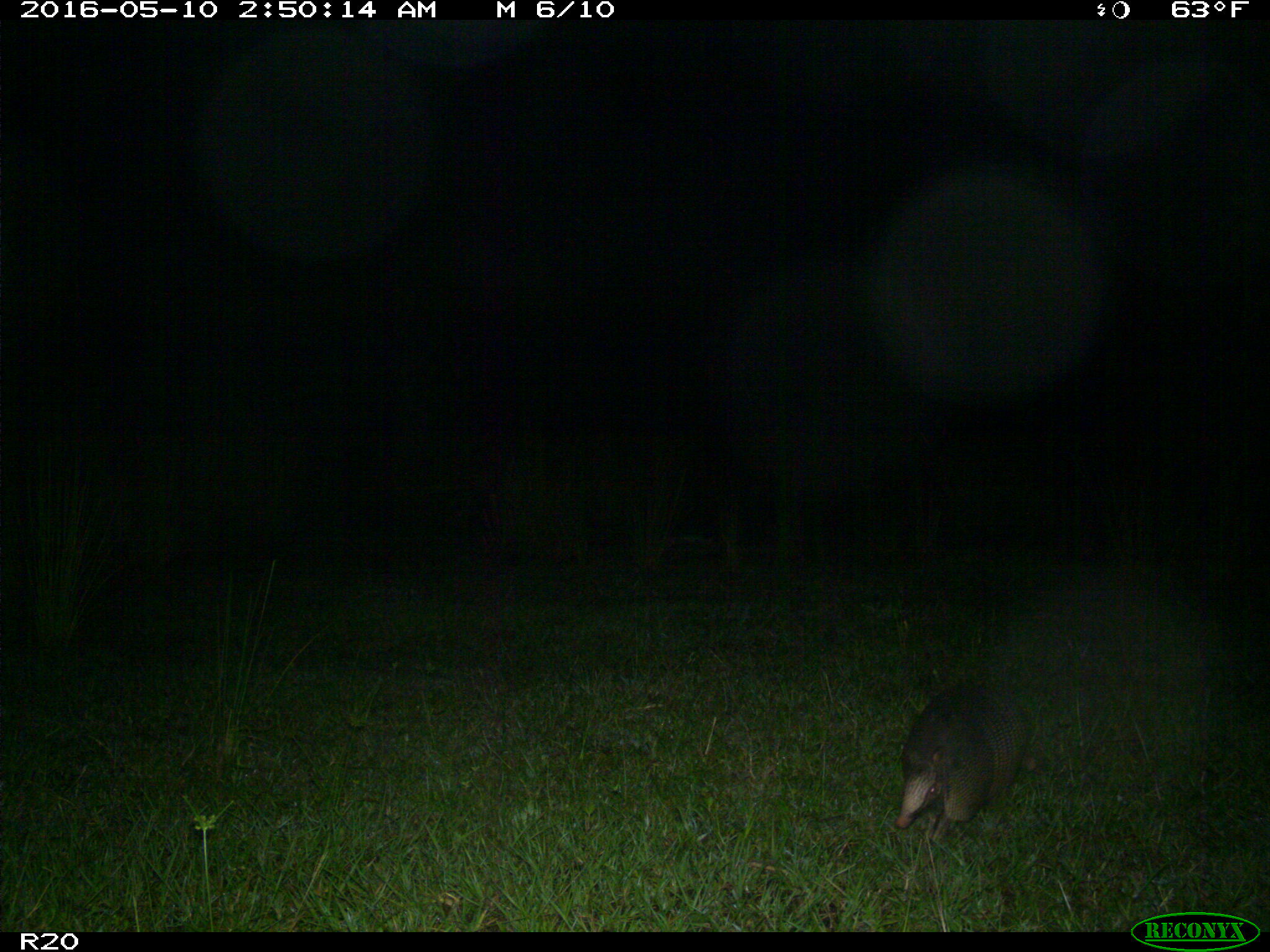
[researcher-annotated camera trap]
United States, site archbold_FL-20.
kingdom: Animalia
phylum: Chordata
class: Mammalia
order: Cingulata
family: Dasypodidae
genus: Dasypus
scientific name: Dasypus novemcinctus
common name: nine-banded armadillo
Dasypus novemcinctus (nine-banded armadillo).